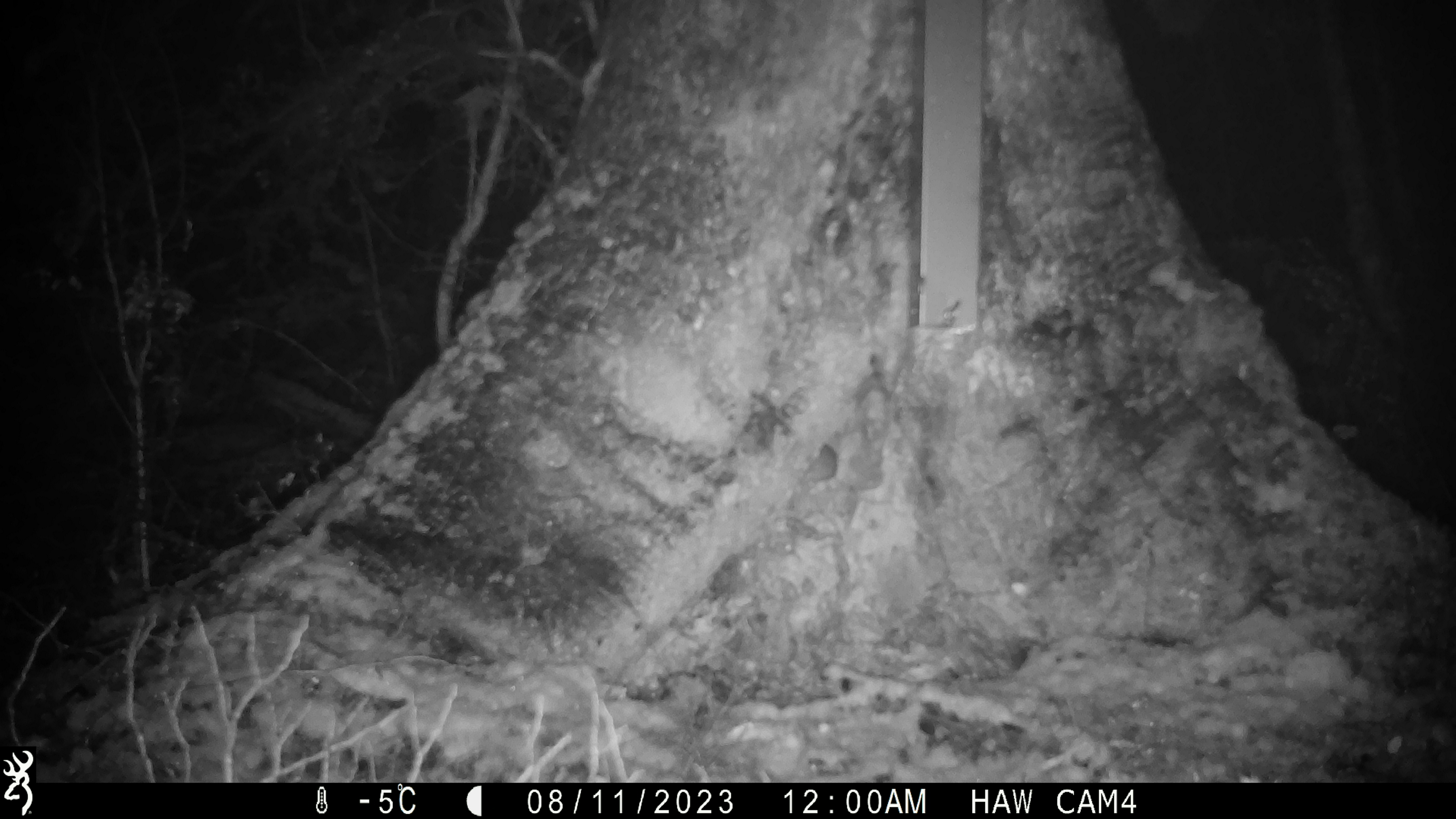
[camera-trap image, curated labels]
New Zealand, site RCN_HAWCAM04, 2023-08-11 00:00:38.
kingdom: Animalia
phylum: Chordata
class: Mammalia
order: Rodentia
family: Muridae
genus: Mus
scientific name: Mus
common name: mouse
Mouse (Mus).